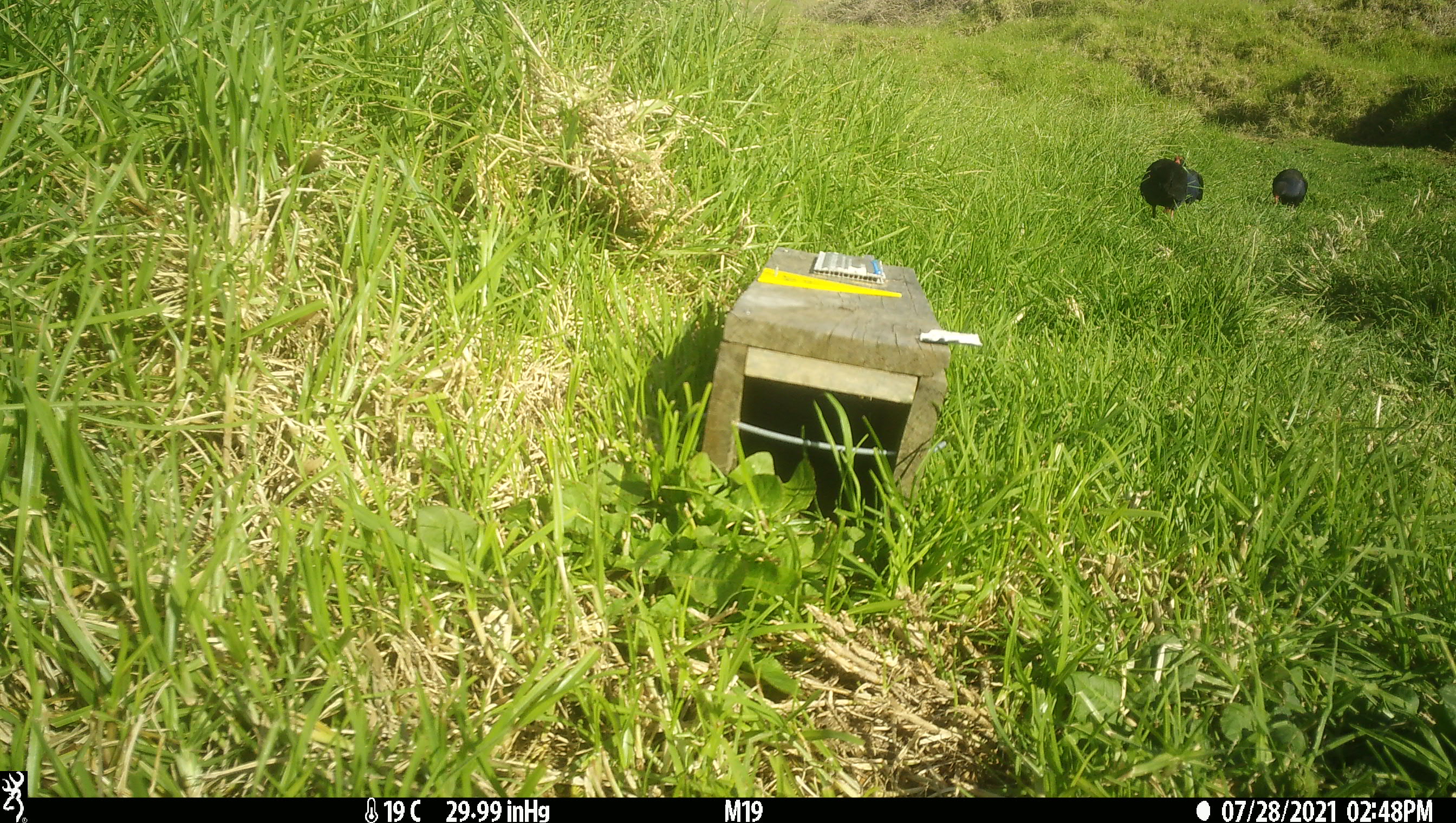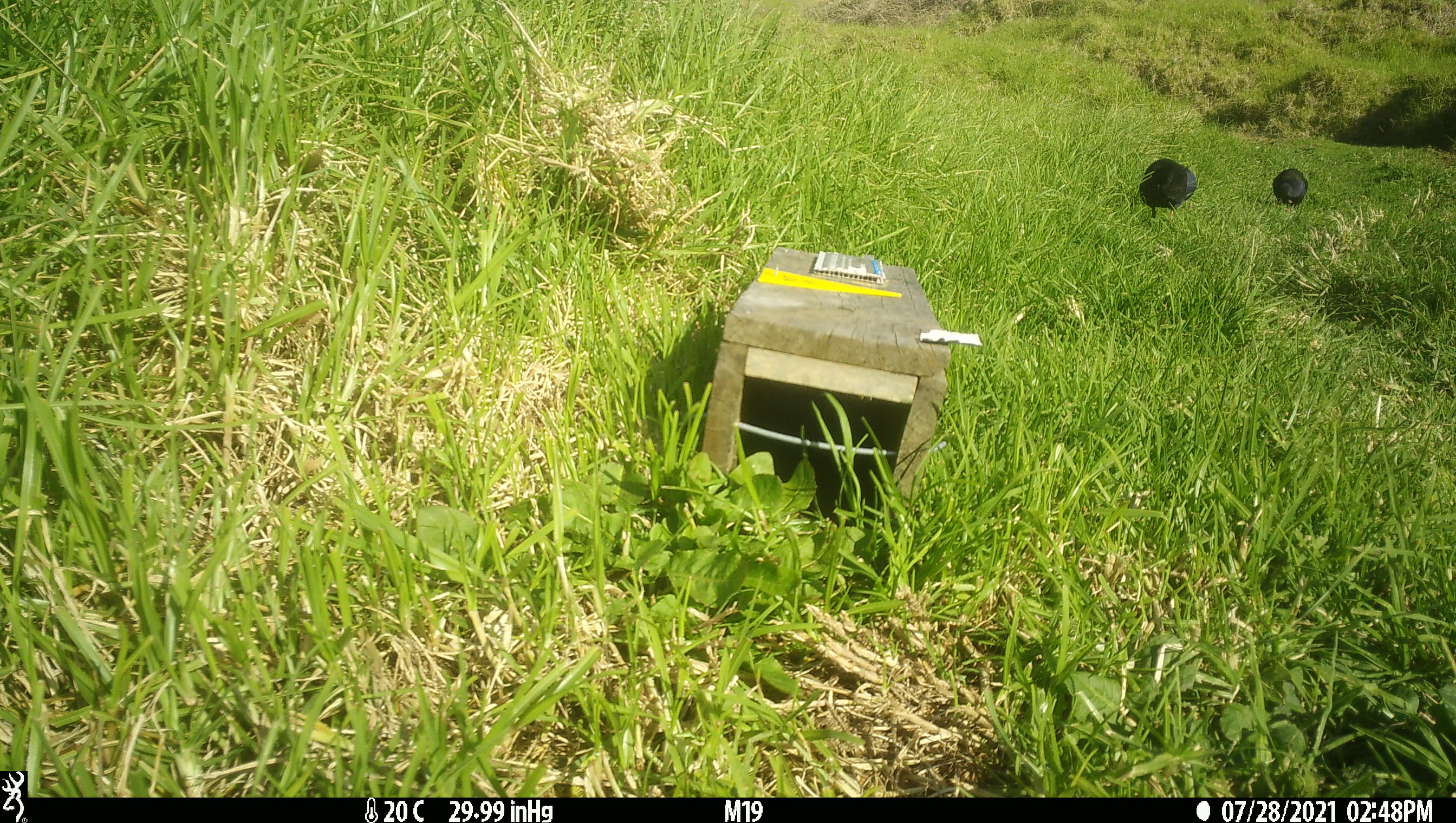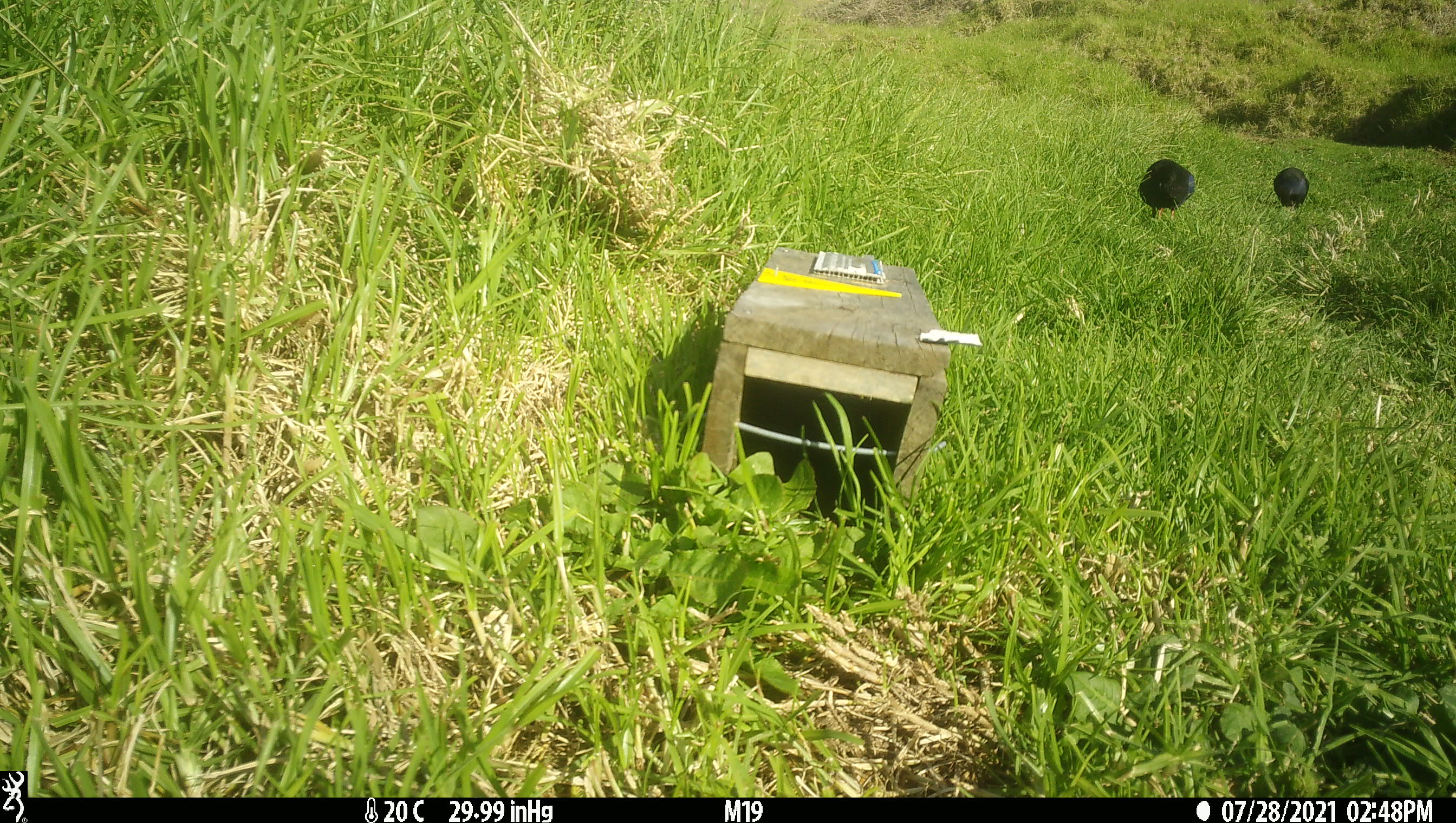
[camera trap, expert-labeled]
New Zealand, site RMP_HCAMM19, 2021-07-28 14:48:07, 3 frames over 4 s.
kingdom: Animalia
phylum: Chordata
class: Aves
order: Gruiformes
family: Rallidae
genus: Porphyrio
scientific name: Porphyrio melanotus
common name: australasian swamphen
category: pukeko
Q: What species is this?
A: Pukeko (australasian swamphen) (Porphyrio melanotus).